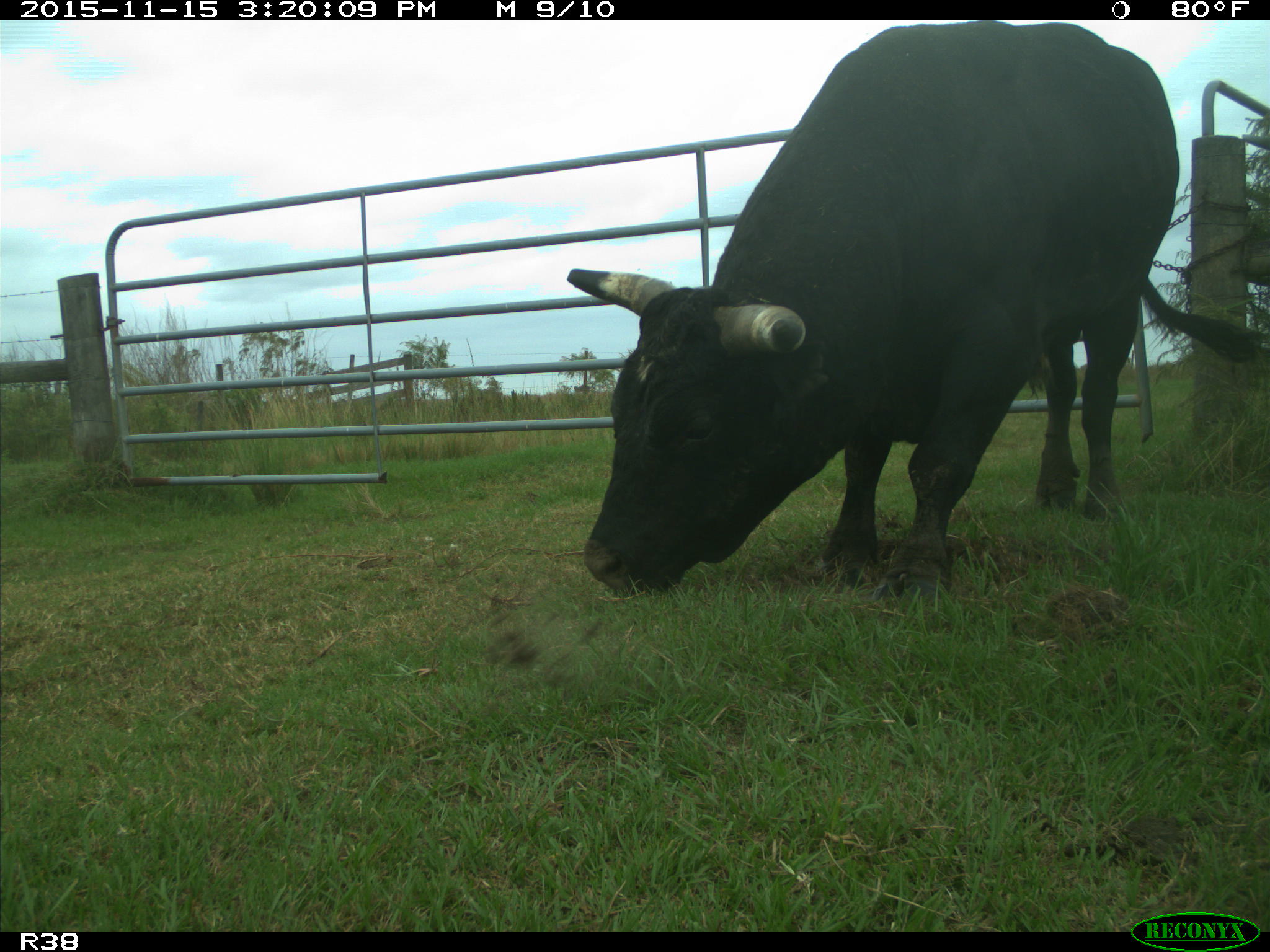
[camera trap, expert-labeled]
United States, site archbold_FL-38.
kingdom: Animalia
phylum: Chordata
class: Mammalia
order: Artiodactyla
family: Bovidae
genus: Bos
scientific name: Bos taurus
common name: domestic cow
Bos taurus (domestic cow).